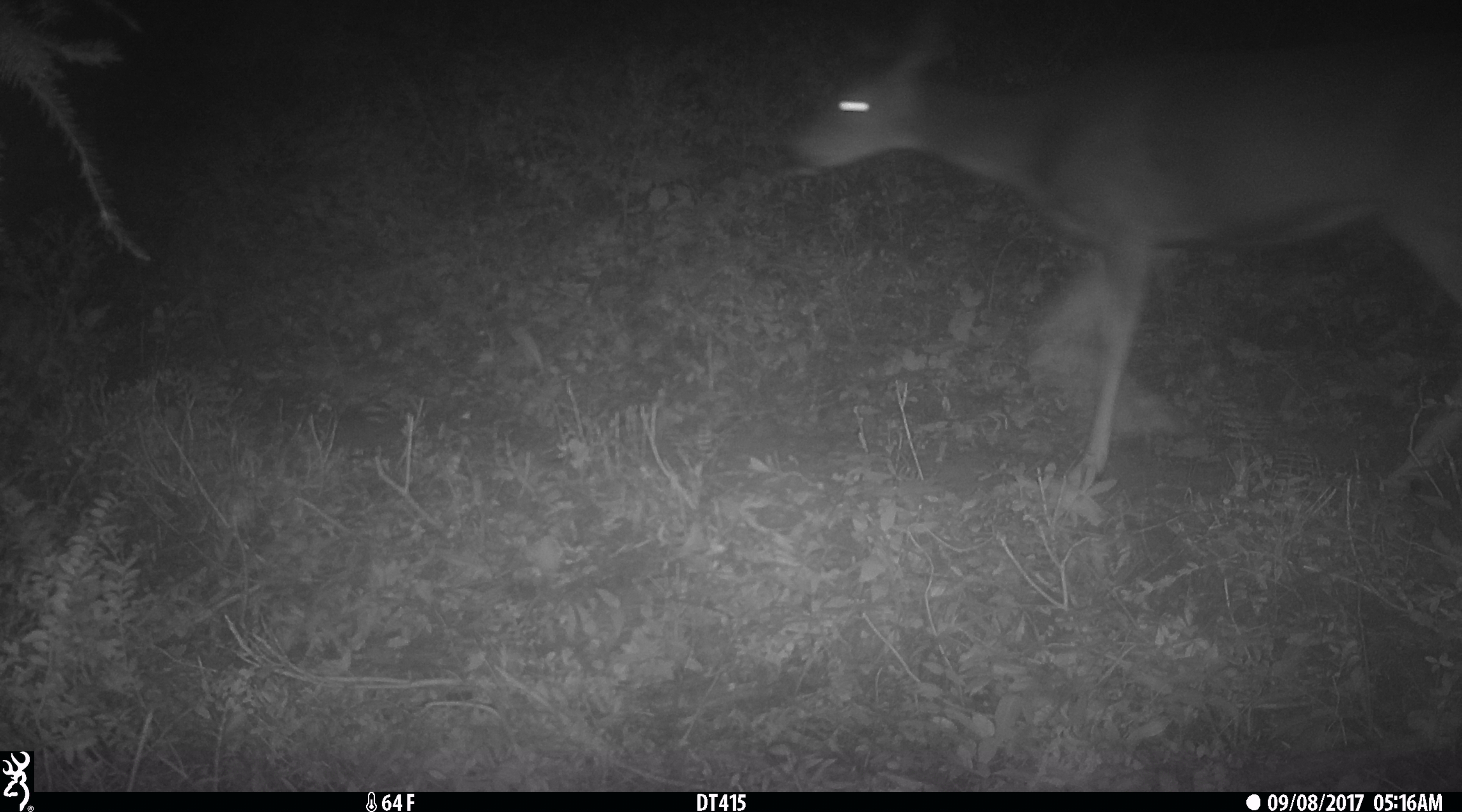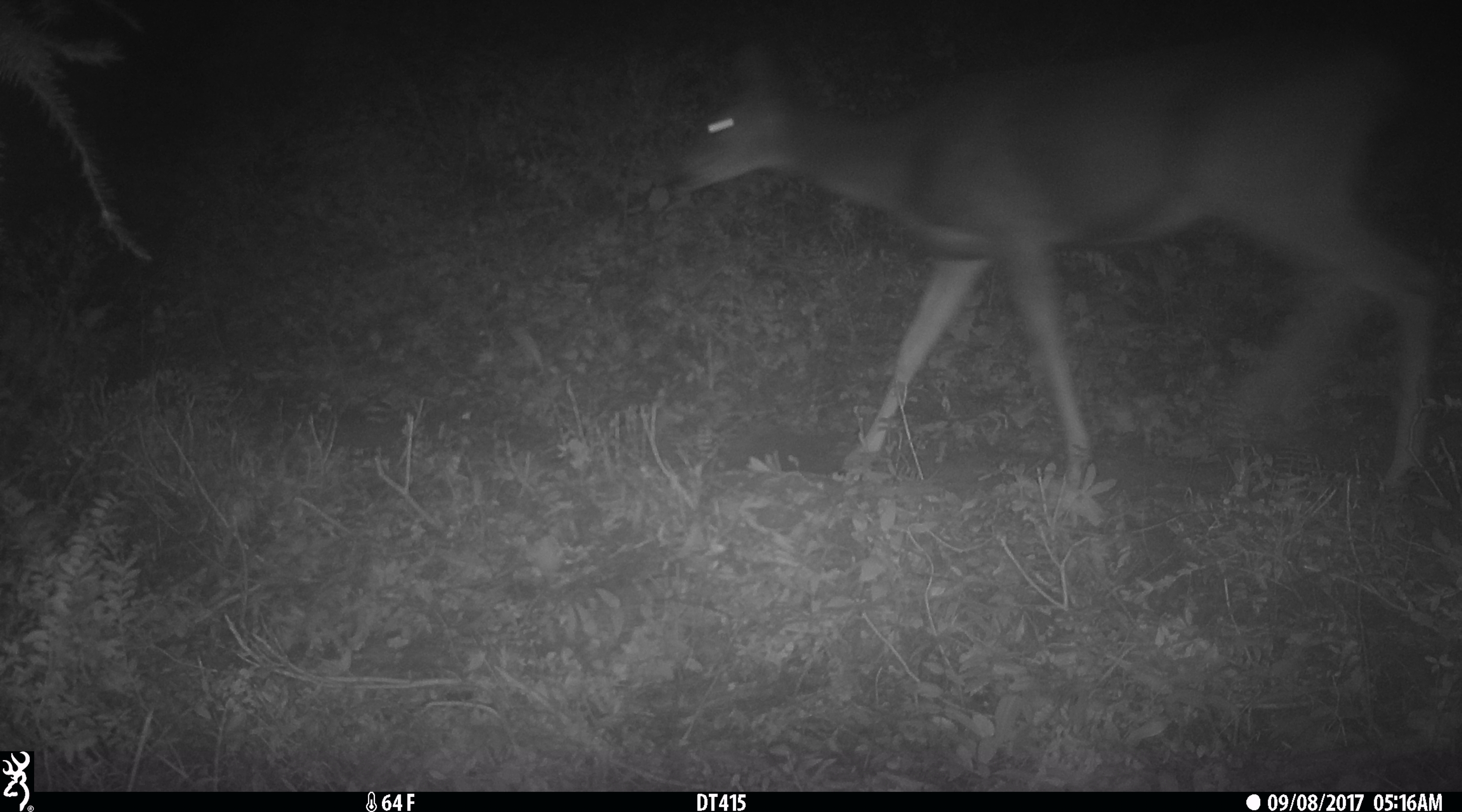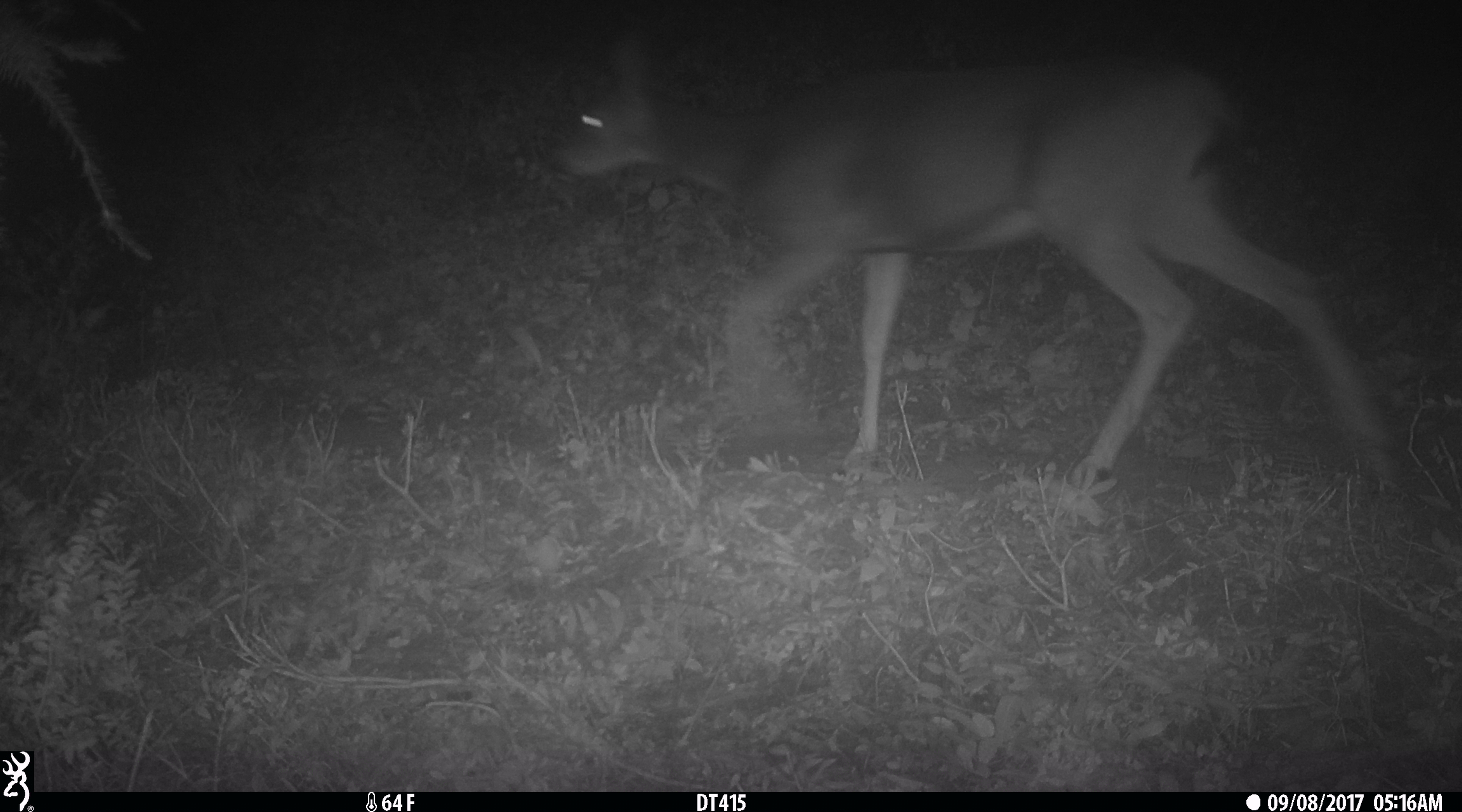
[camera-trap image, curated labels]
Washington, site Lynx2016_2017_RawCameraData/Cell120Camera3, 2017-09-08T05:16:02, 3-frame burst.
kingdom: Animalia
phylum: Chordata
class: Mammalia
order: Artiodactyla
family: Cervidae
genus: Odocoileus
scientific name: Odocoileus hemionus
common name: mule deer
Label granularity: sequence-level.